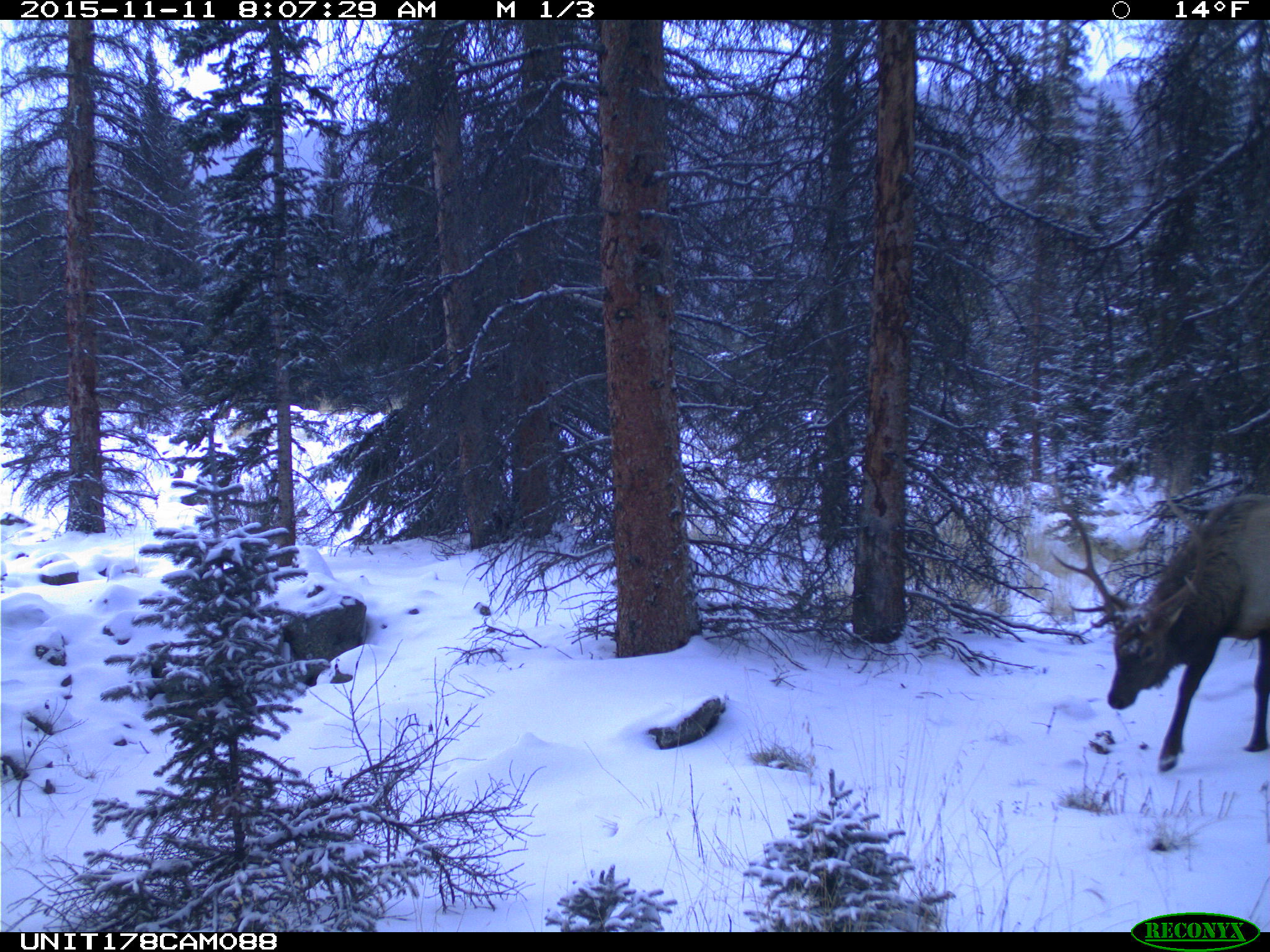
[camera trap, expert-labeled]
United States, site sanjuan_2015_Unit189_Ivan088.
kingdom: Animalia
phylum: Chordata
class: Mammalia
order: Artiodactyla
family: Cervidae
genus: Cervus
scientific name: Cervus elaphus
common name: red deer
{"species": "Cervus elaphus (red deer)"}